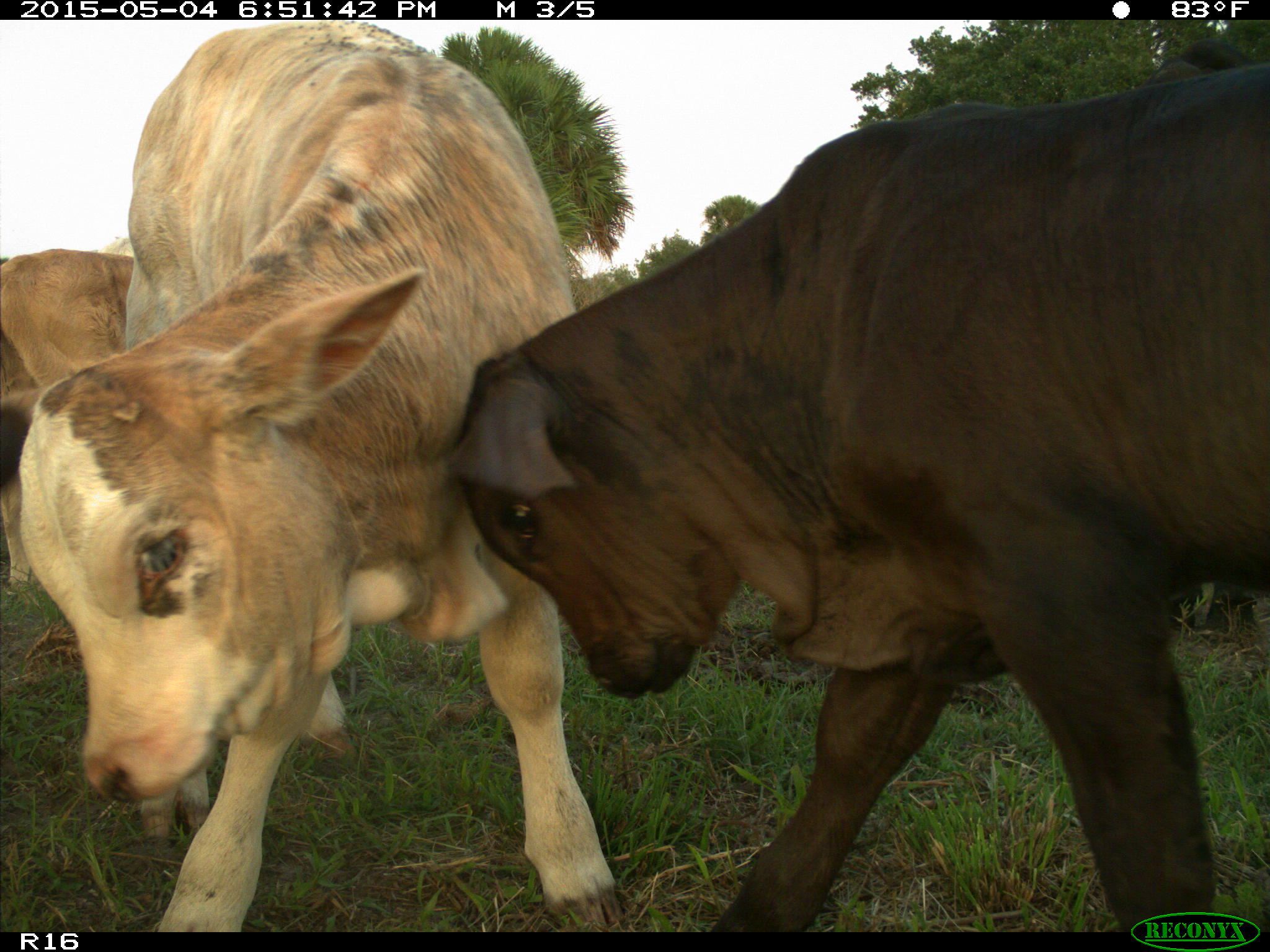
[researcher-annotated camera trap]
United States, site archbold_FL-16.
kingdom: Animalia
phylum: Chordata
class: Mammalia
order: Artiodactyla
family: Bovidae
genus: Bos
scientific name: Bos taurus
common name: domestic cow